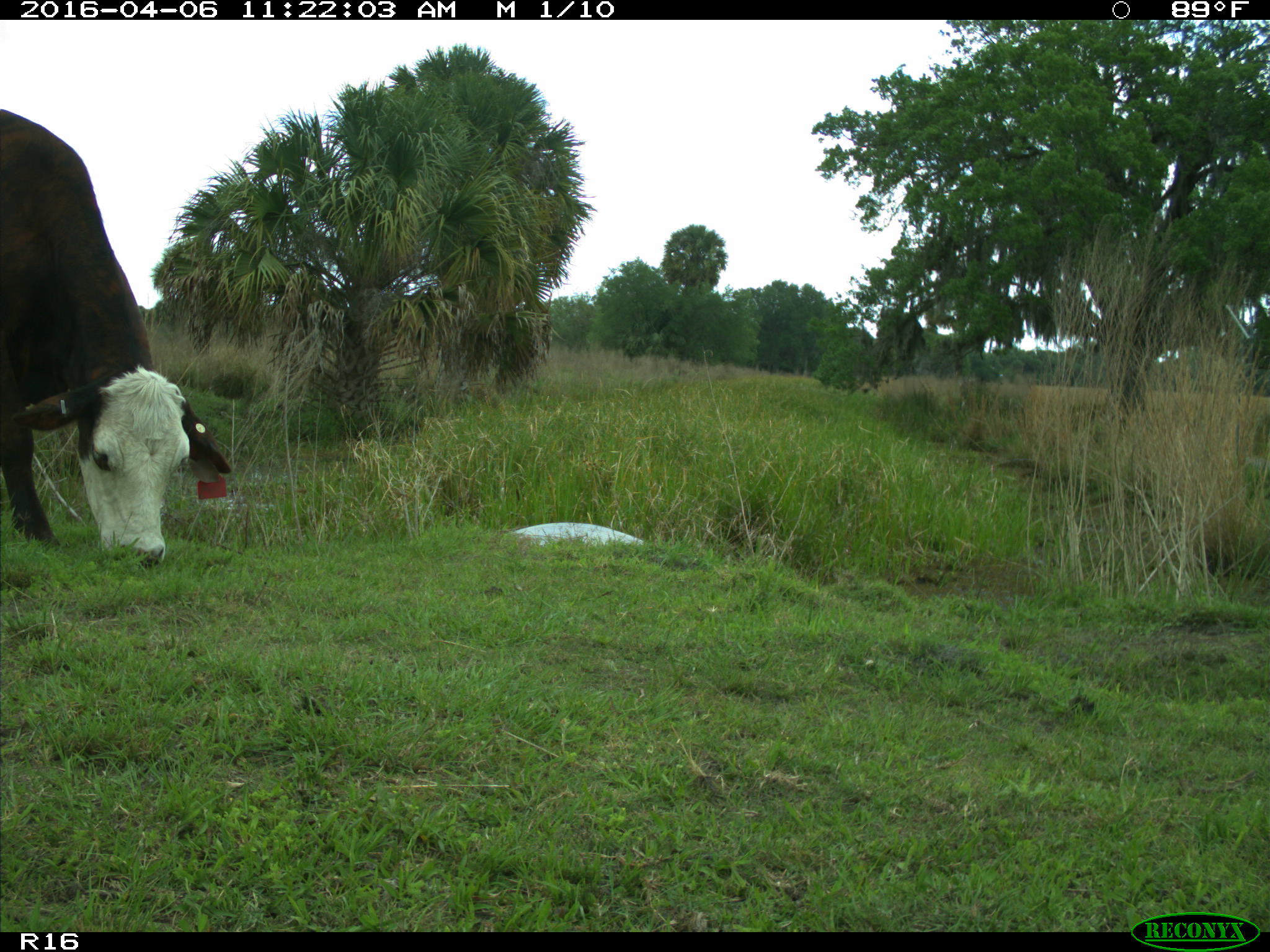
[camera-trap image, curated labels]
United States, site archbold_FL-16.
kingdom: Animalia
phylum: Chordata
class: Mammalia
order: Artiodactyla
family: Bovidae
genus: Bos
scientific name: Bos taurus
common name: domestic cow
Bos taurus (domestic cow).